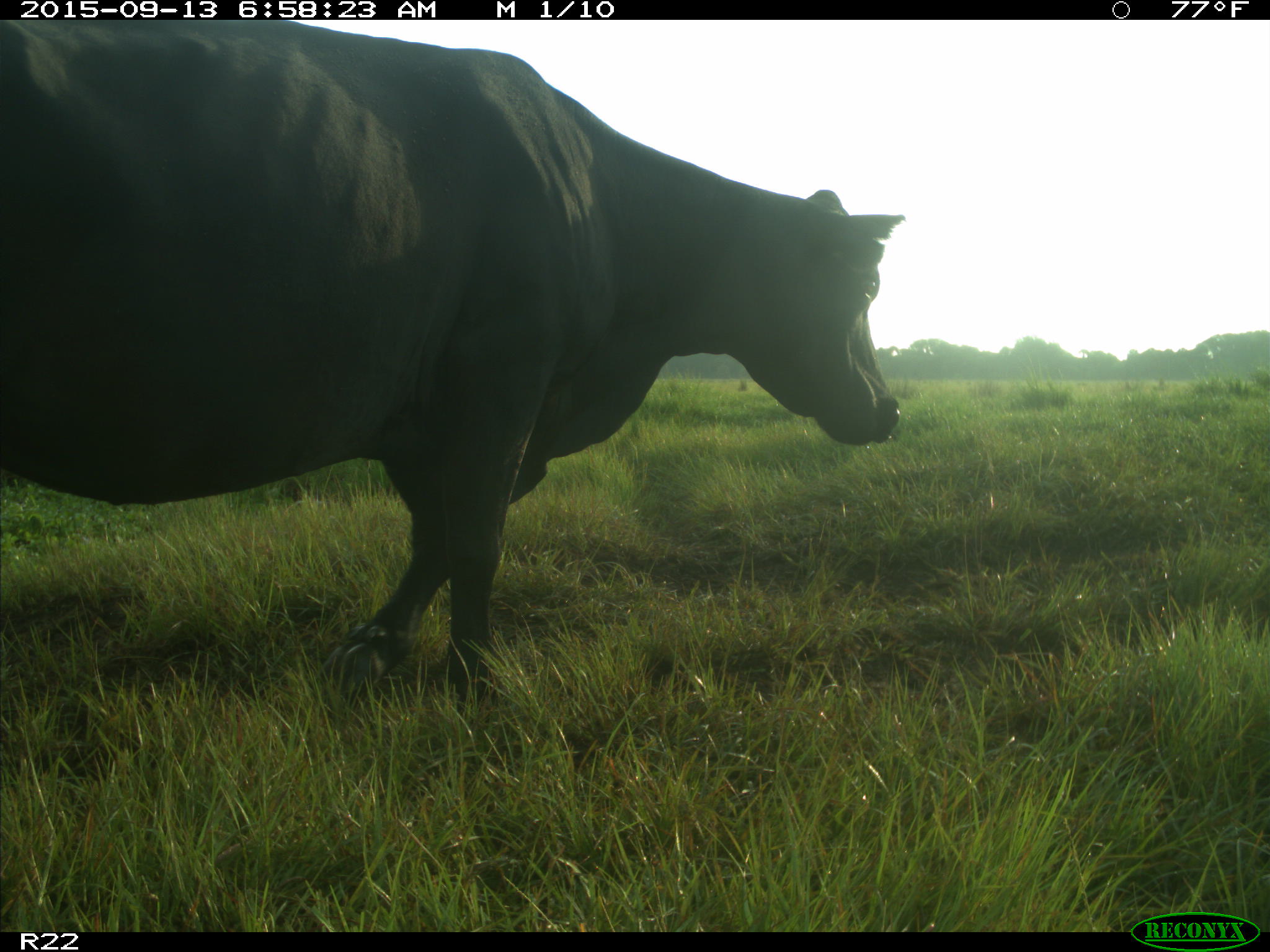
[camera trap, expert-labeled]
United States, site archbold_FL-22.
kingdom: Animalia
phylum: Chordata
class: Mammalia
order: Artiodactyla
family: Bovidae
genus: Bos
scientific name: Bos taurus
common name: domestic cow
Bos taurus (domestic cow).